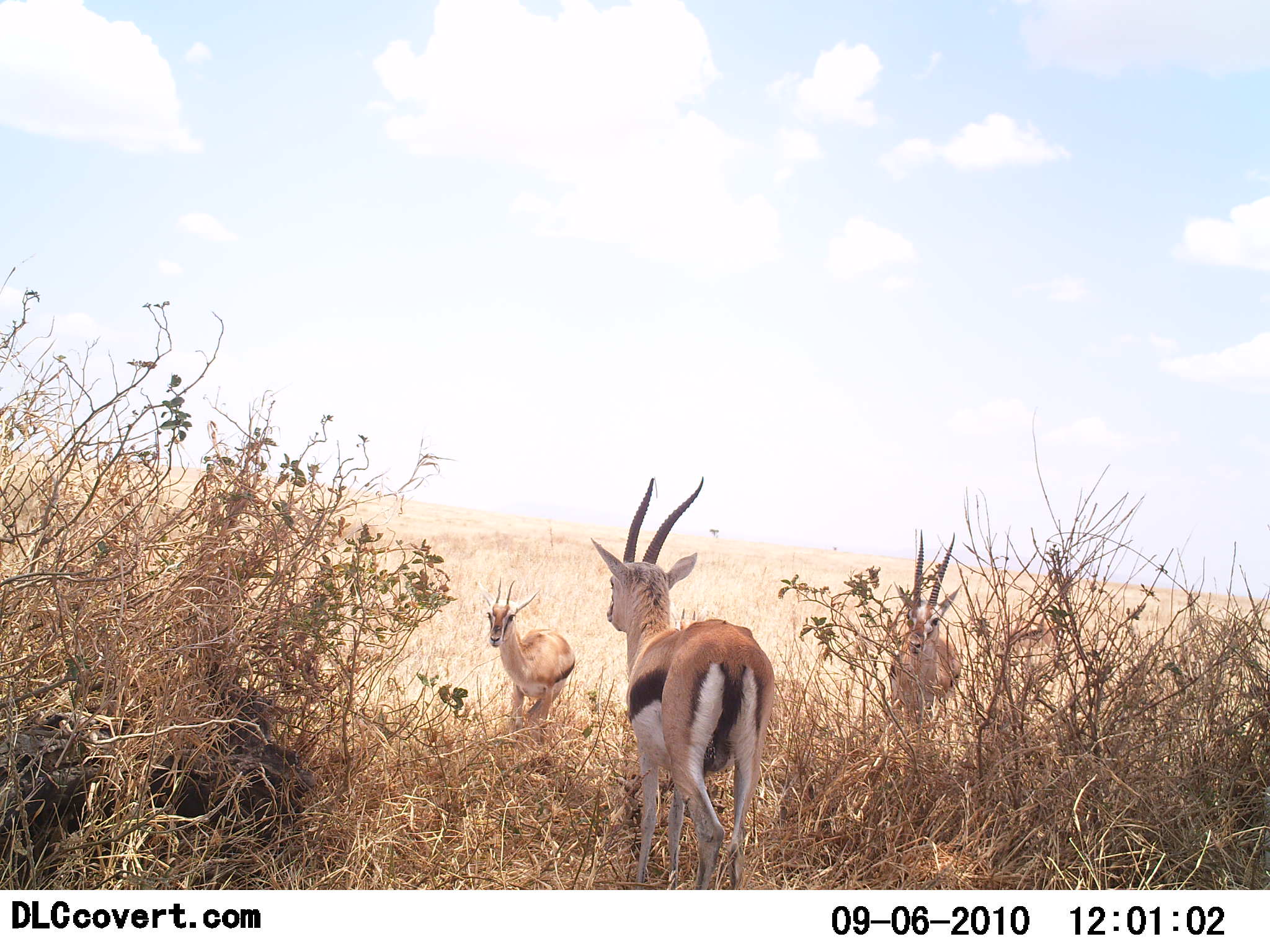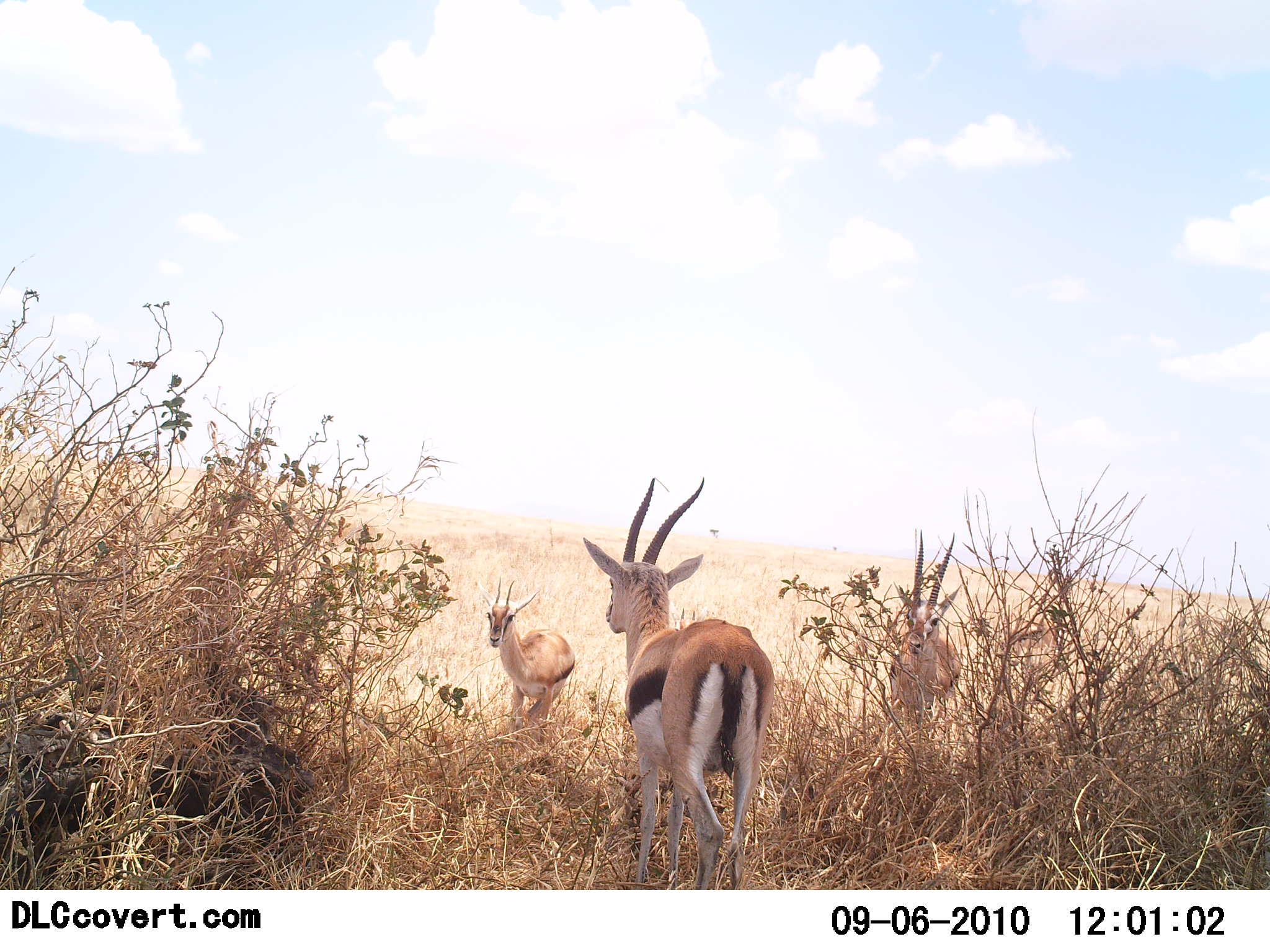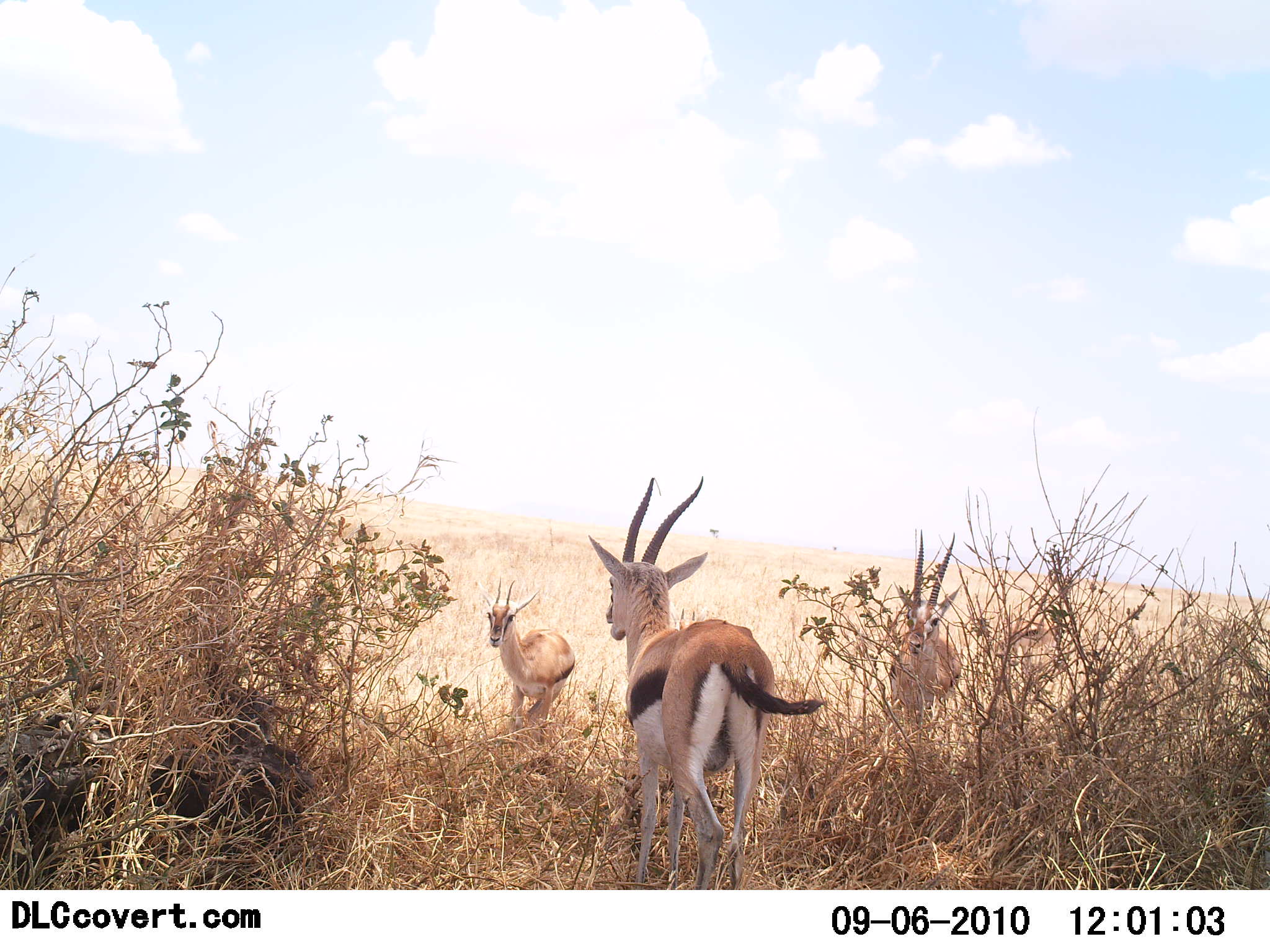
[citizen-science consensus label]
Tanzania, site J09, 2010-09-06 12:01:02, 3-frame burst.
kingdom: Animalia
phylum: Chordata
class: Mammalia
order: Artiodactyla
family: Bovidae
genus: Eudorcas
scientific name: Eudorcas thomsonii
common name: thomson's gazelle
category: gazellethomsons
Gazellethomsons (thomson's gazelle) (Eudorcas thomsonii), count 3. Behavior (volunteer vote fractions): standing 89%, resting 0%, moving 5%, interacting 5%. Young present (vote fraction): 0%. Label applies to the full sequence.